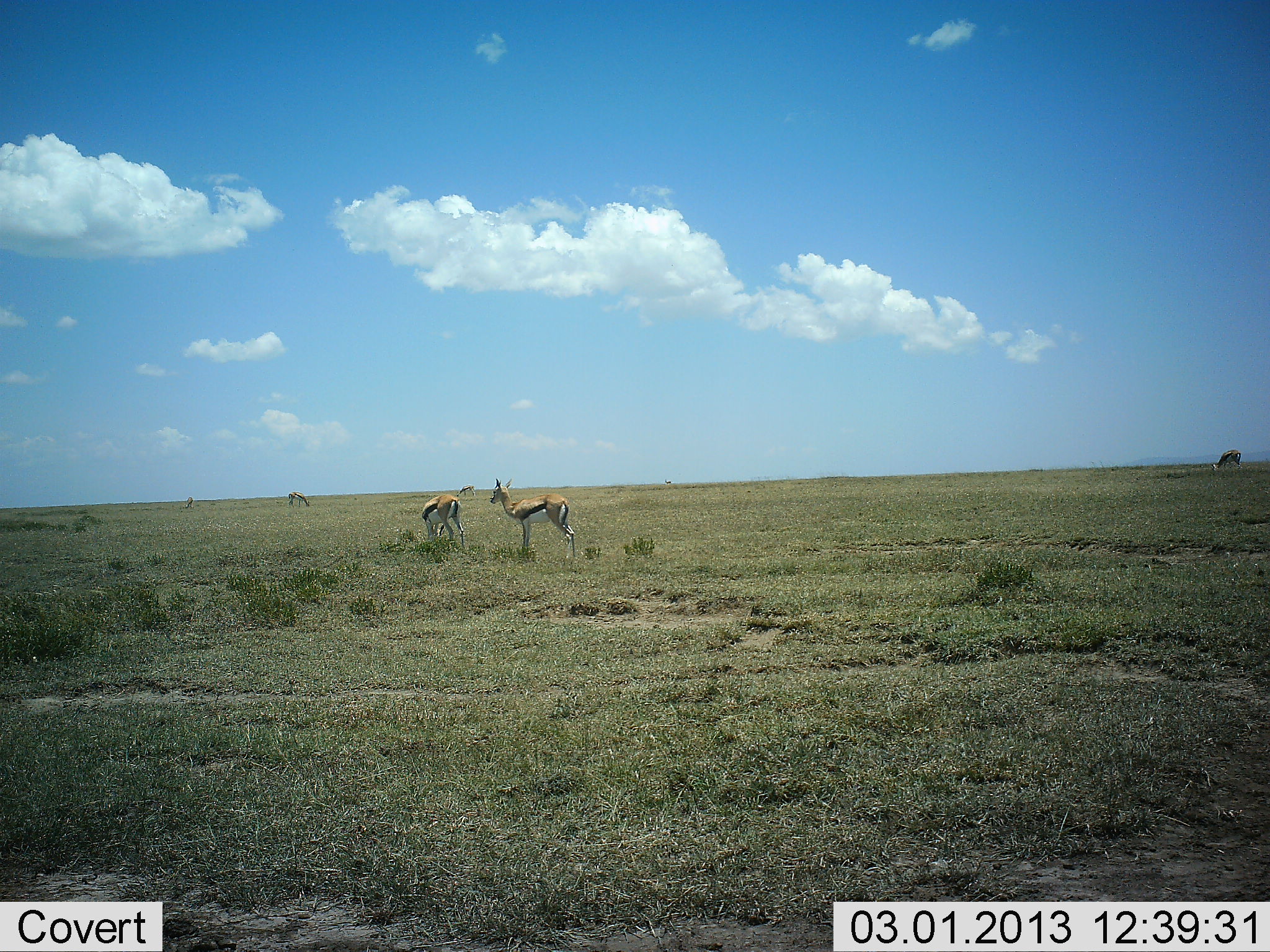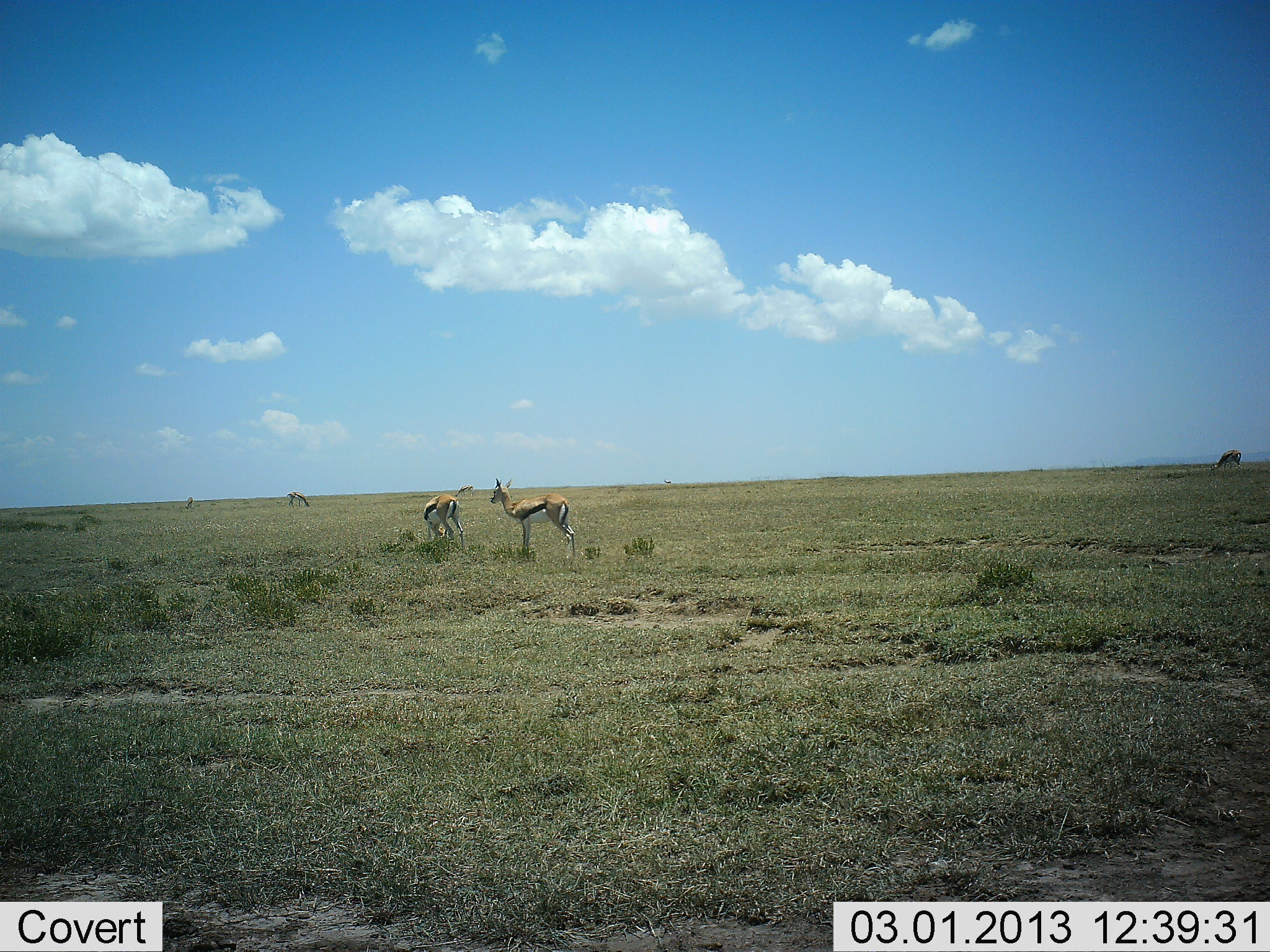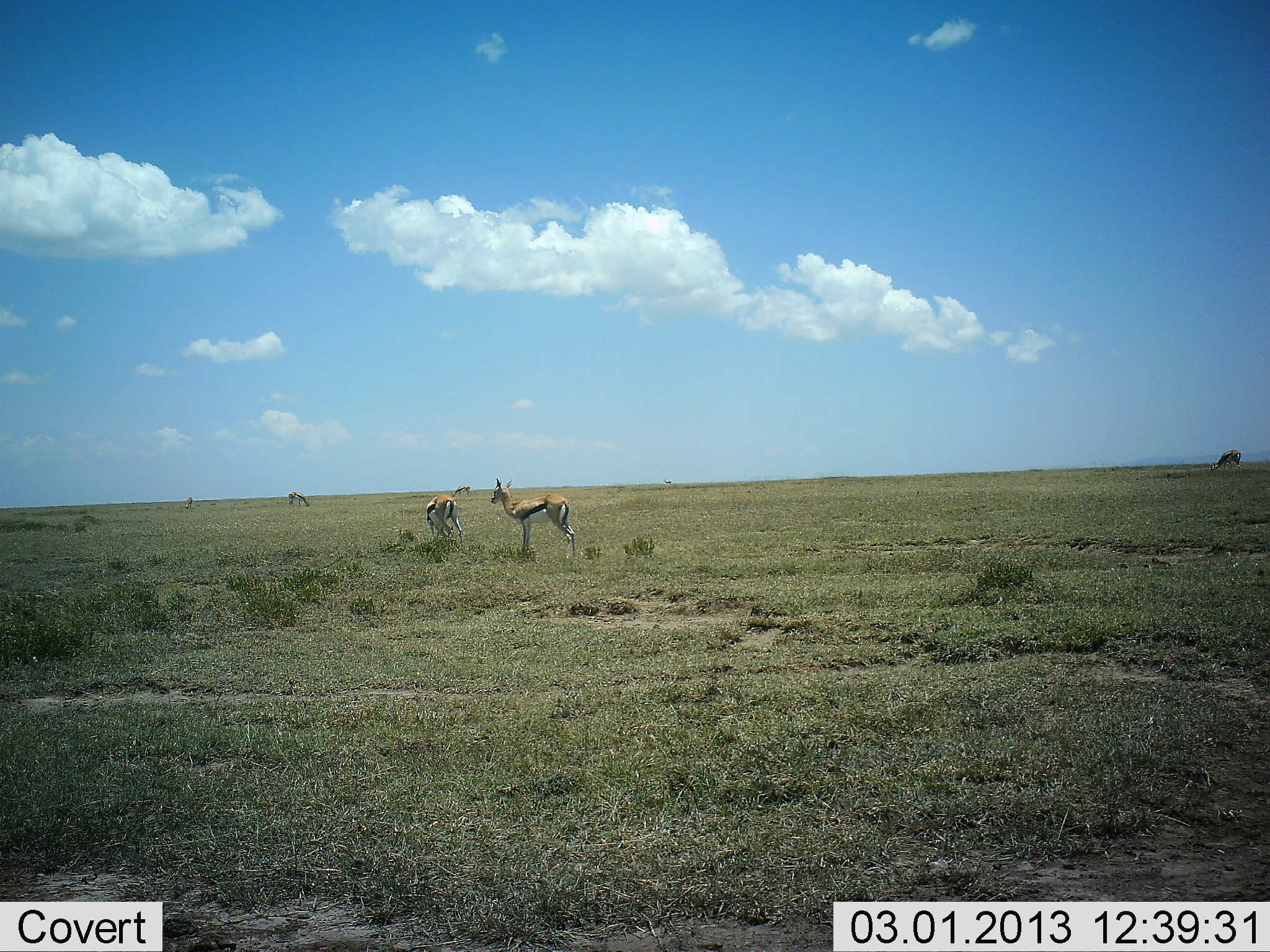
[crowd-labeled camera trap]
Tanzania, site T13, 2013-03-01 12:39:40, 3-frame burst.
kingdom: Animalia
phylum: Chordata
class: Mammalia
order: Artiodactyla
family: Bovidae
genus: Eudorcas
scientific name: Eudorcas thomsonii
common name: thomson's gazelle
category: gazellethomsons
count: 3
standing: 77%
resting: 3%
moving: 0%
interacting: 0%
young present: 0%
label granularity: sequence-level